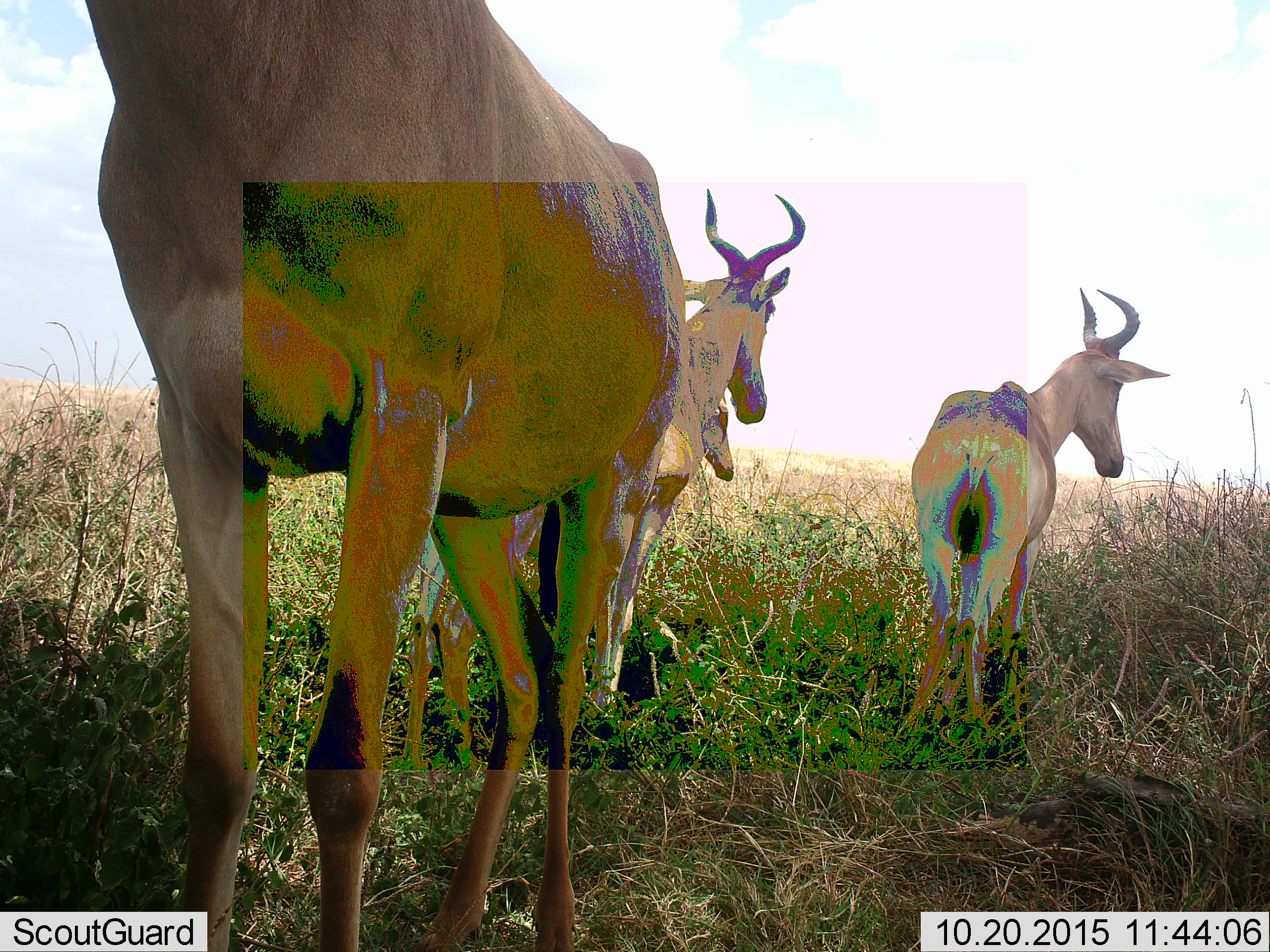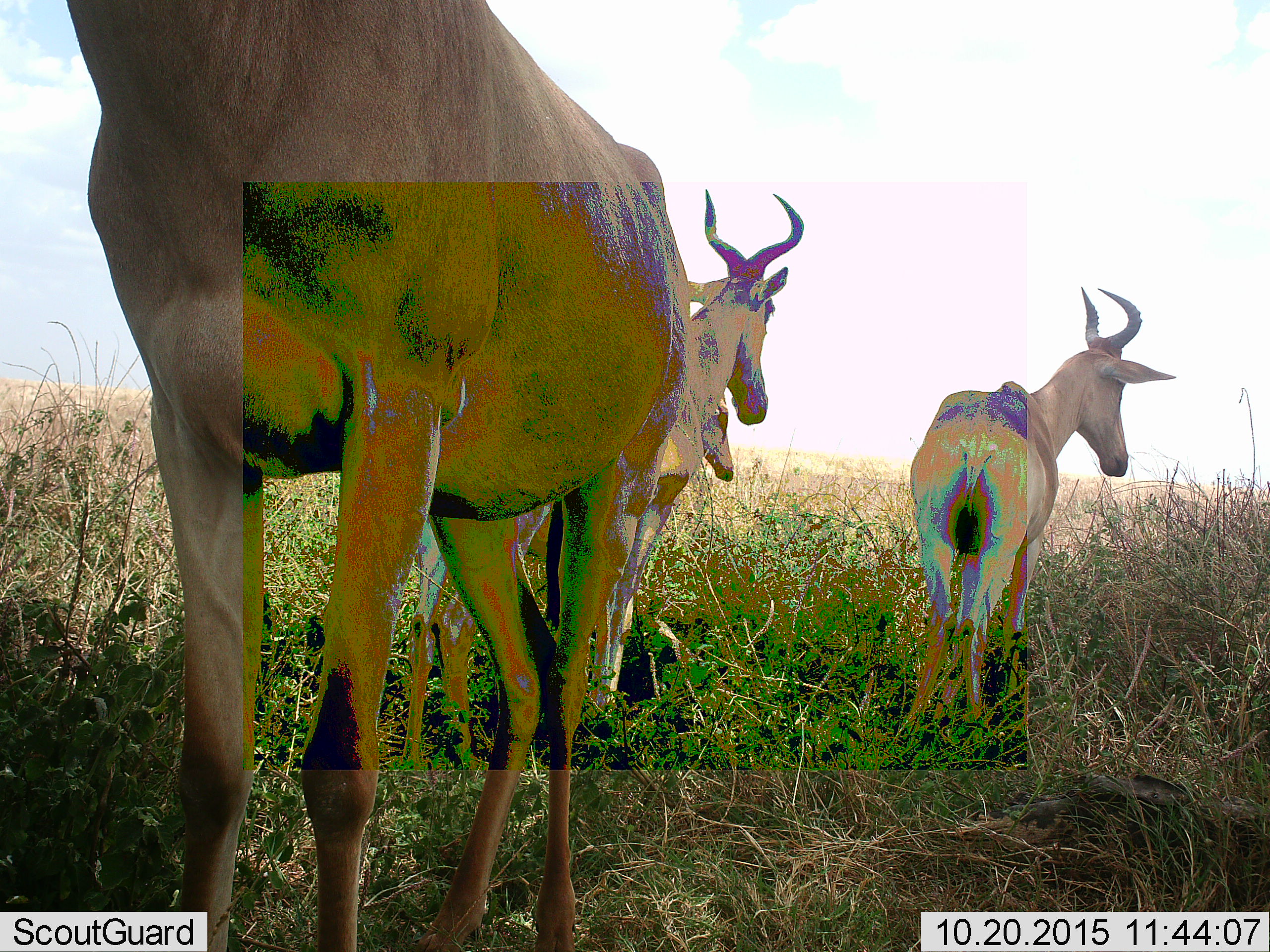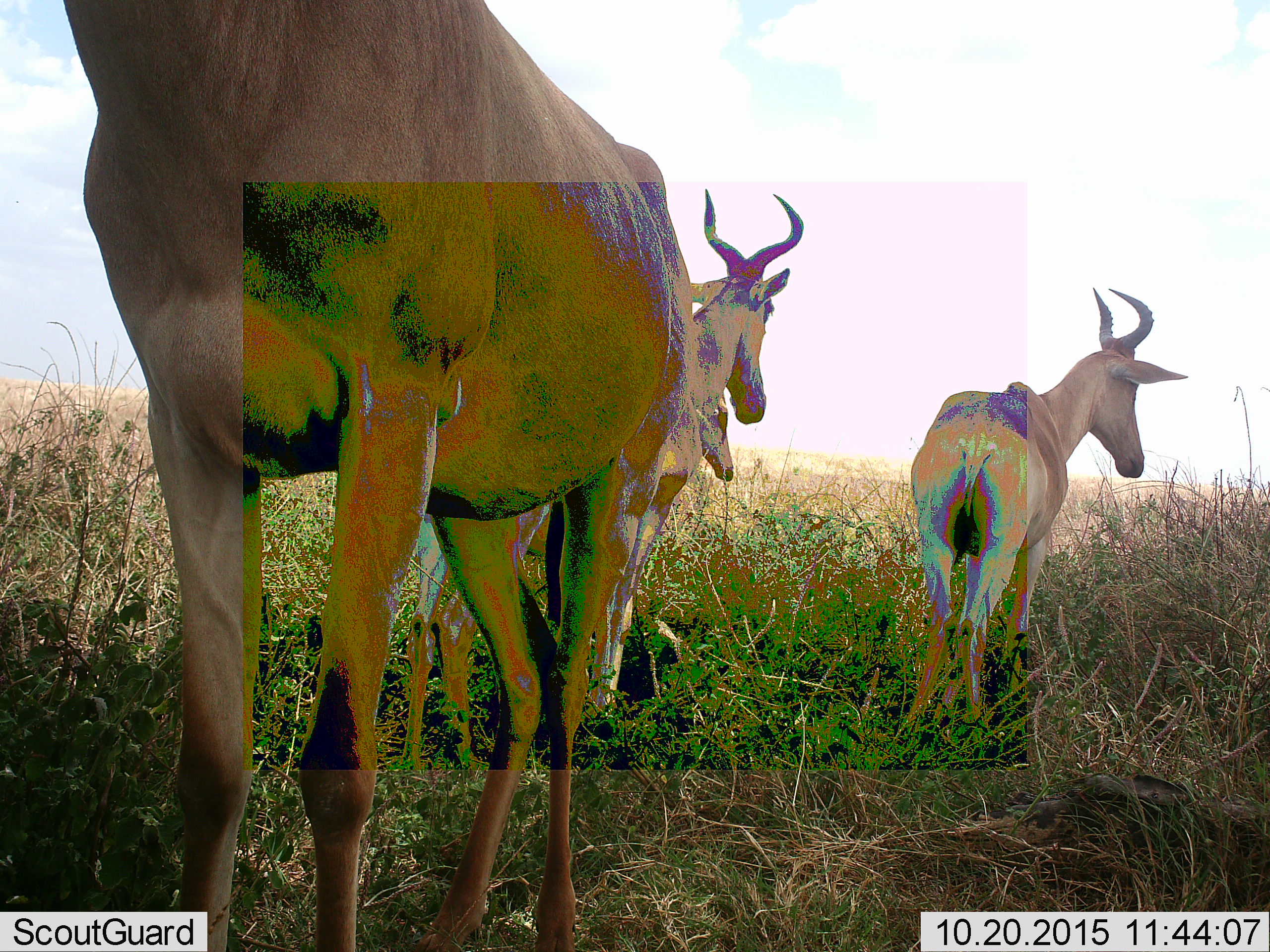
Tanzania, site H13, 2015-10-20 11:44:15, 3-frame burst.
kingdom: Animalia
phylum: Chordata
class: Mammalia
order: Artiodactyla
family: Bovidae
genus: Alcelaphus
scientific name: Alcelaphus buselaphus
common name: hartebeest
Hartebeest (Alcelaphus buselaphus), count 4. Behavior (volunteer vote fractions): standing 100%, resting 0%, moving 0%, interacting 0%. Young present (vote fraction): 14%. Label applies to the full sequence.